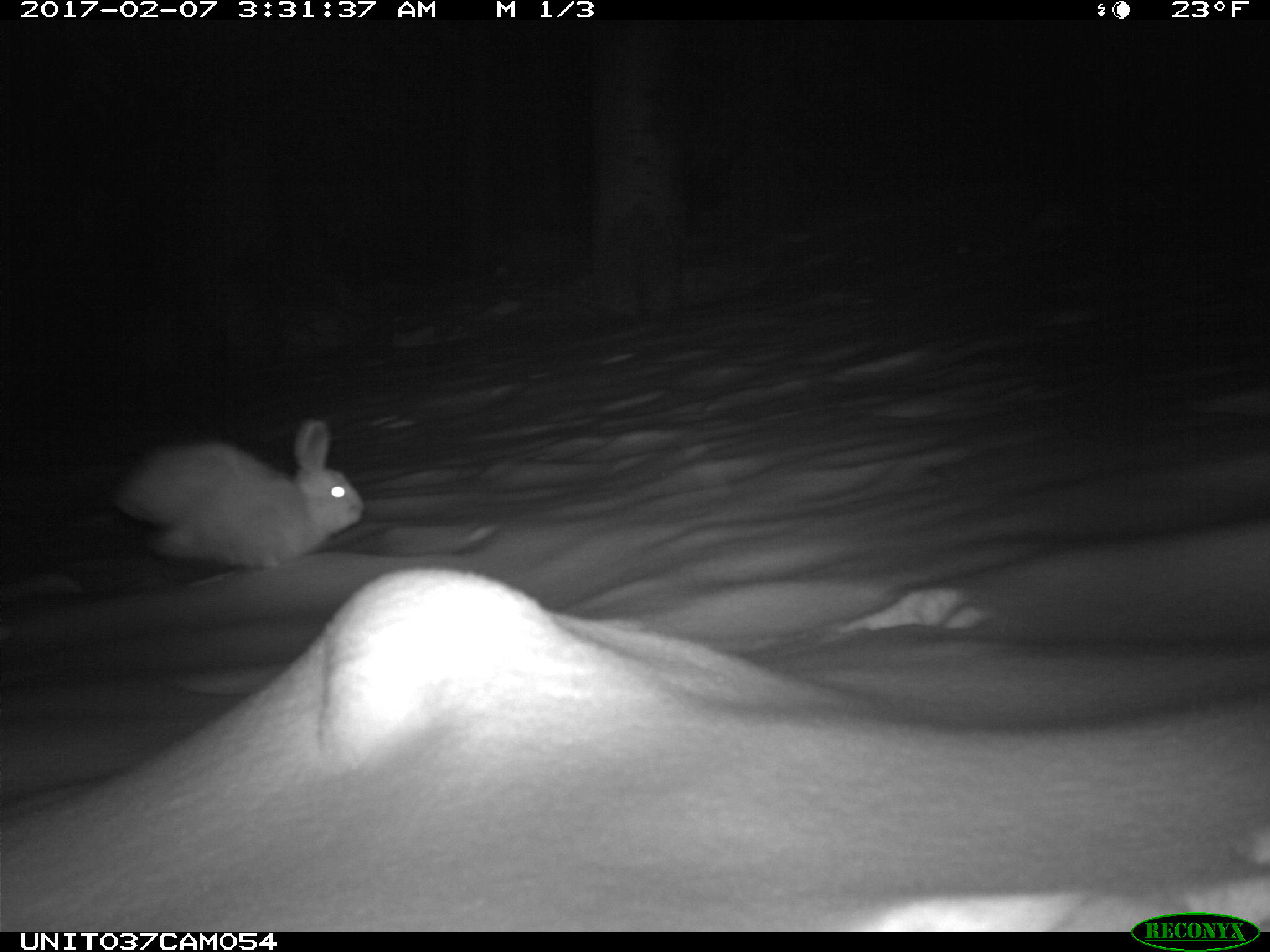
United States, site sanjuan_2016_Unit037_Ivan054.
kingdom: Animalia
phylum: Chordata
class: Mammalia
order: Lagomorpha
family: Leporidae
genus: Lepus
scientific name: Lepus americanus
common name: snowshoe hare